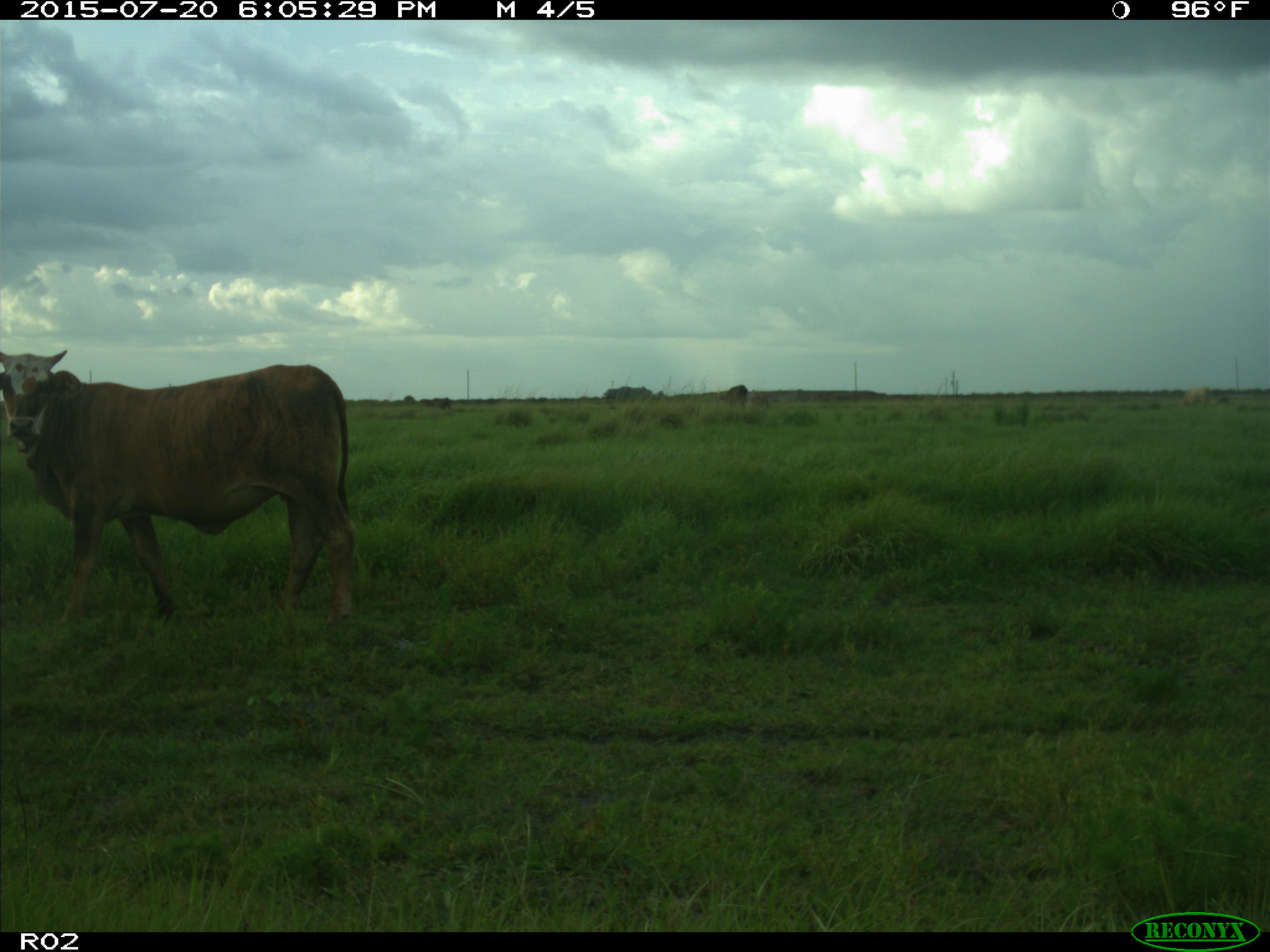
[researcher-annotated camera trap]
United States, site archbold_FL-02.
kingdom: Animalia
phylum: Chordata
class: Mammalia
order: Artiodactyla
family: Bovidae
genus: Bos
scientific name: Bos taurus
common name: domestic cow